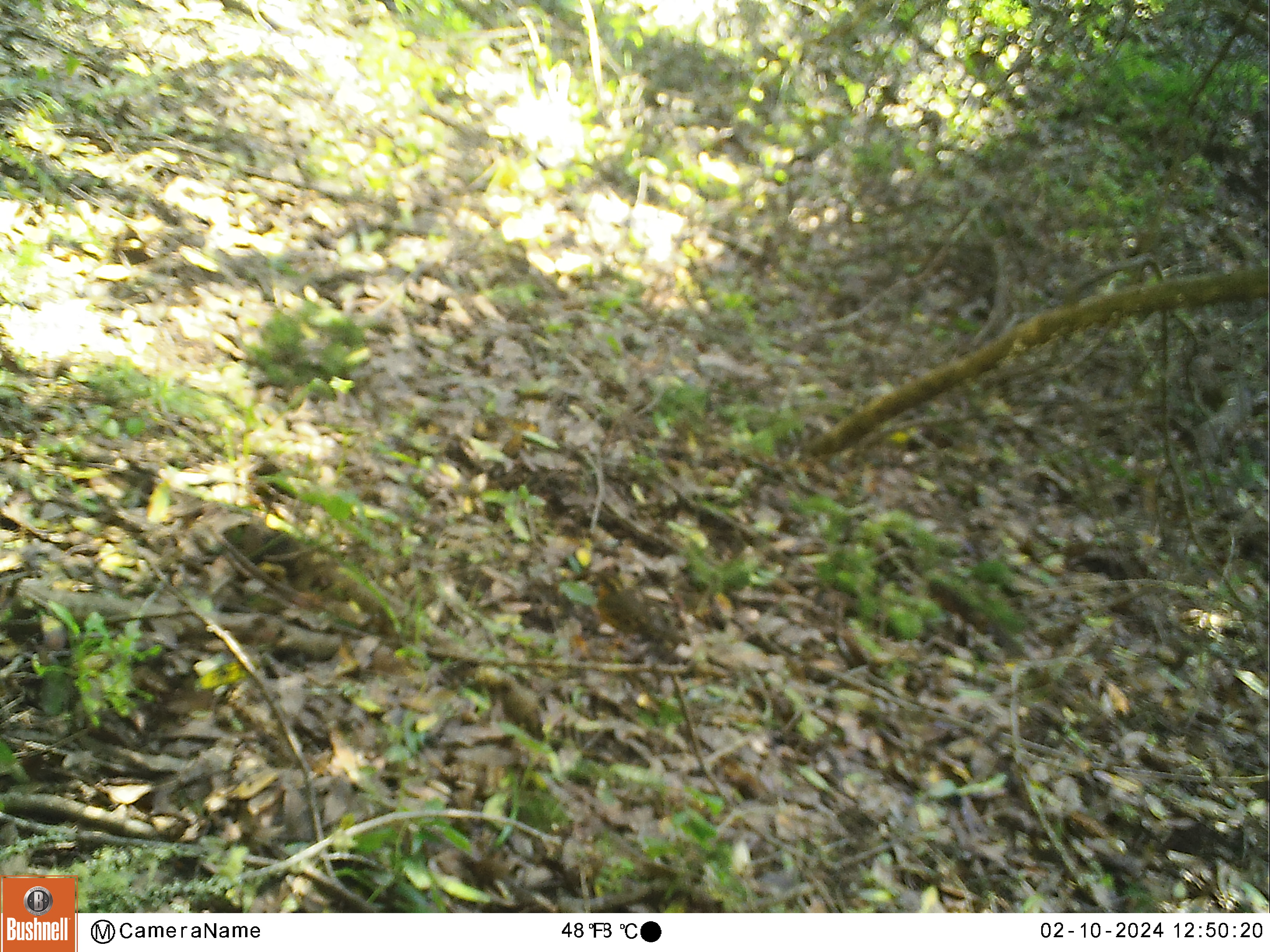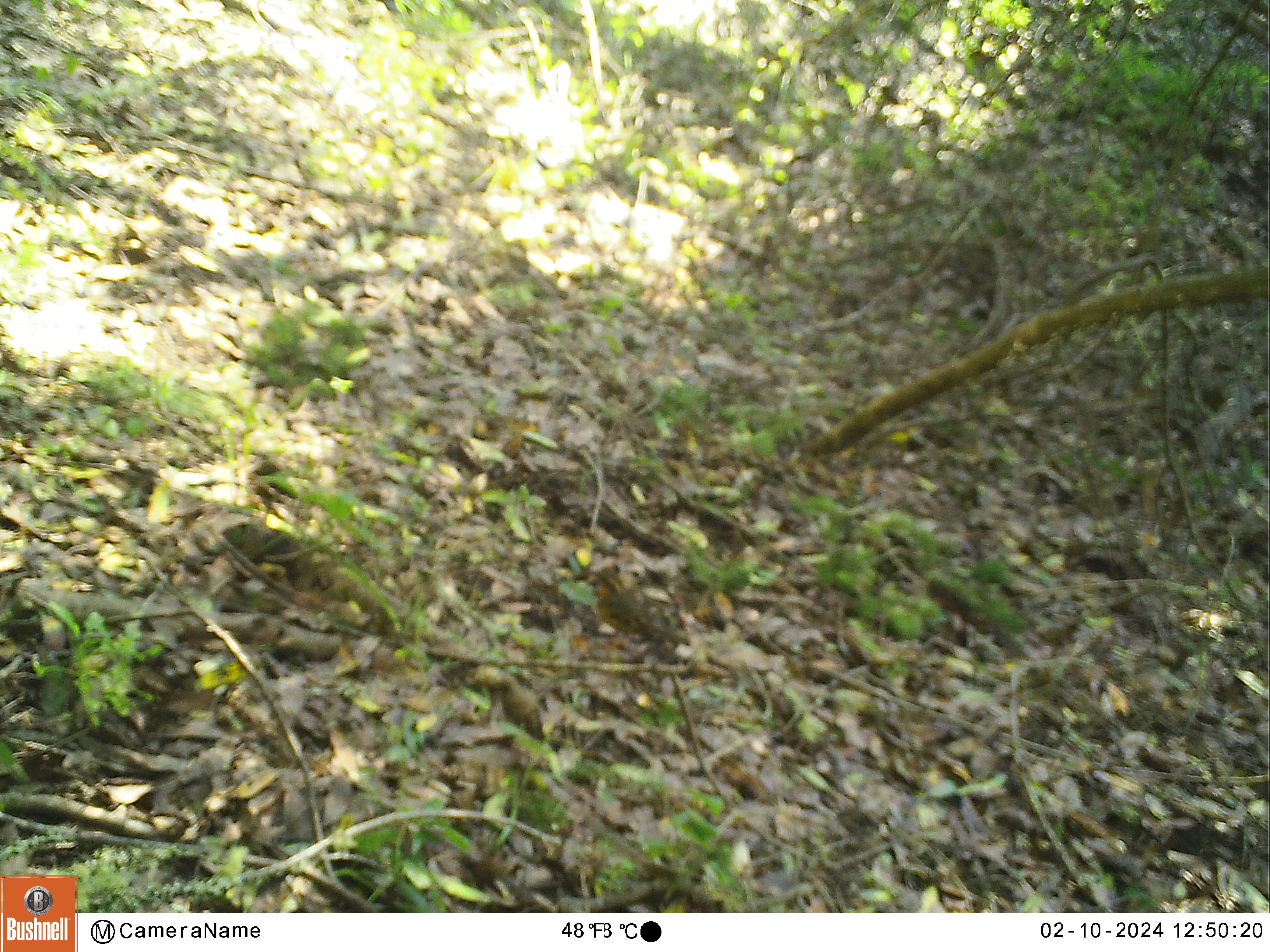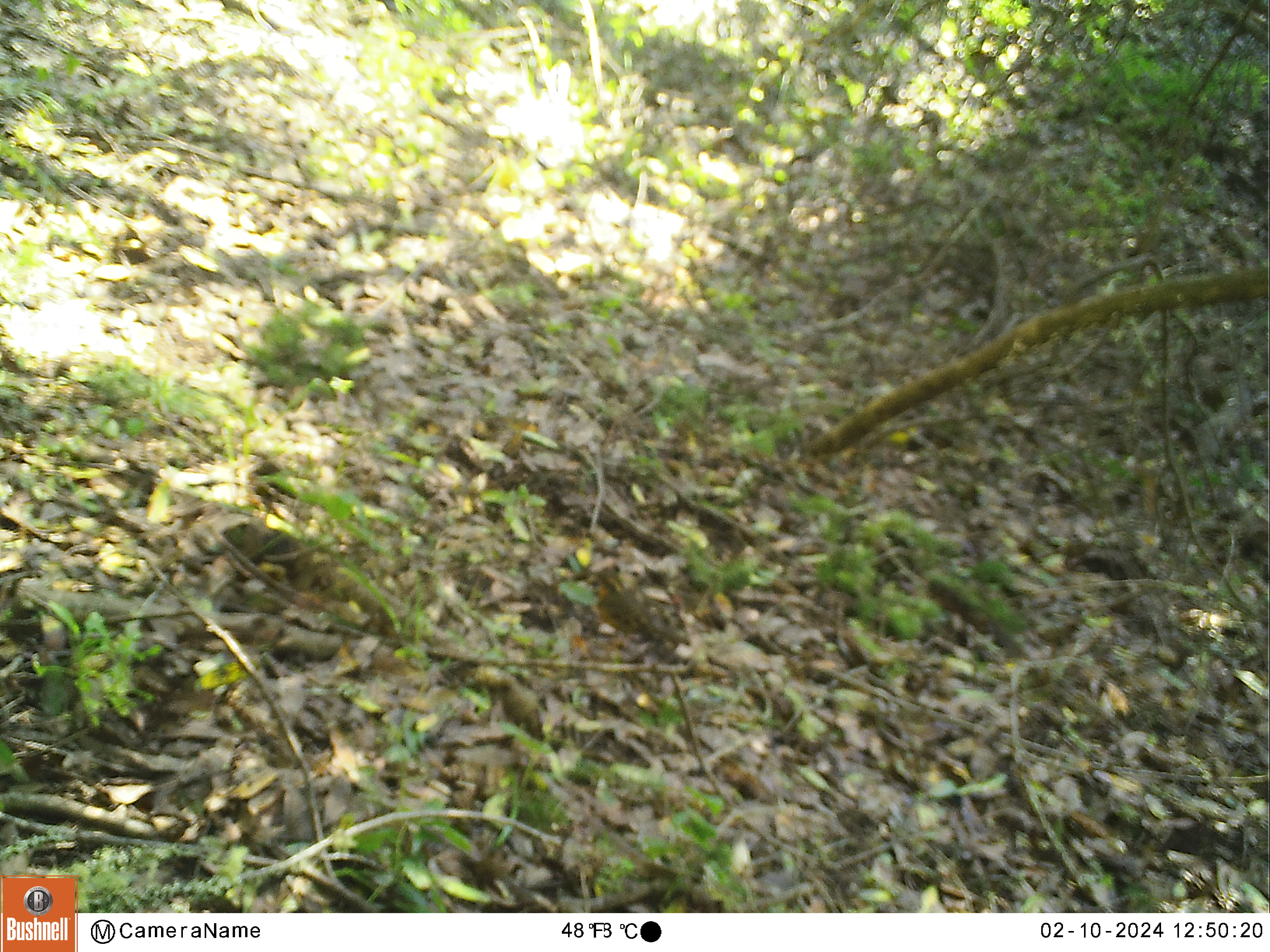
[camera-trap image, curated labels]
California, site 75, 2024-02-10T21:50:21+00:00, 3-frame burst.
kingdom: Animalia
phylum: Chordata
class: Aves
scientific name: Aves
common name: bird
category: unknown bird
Unknown bird (bird) (Aves).